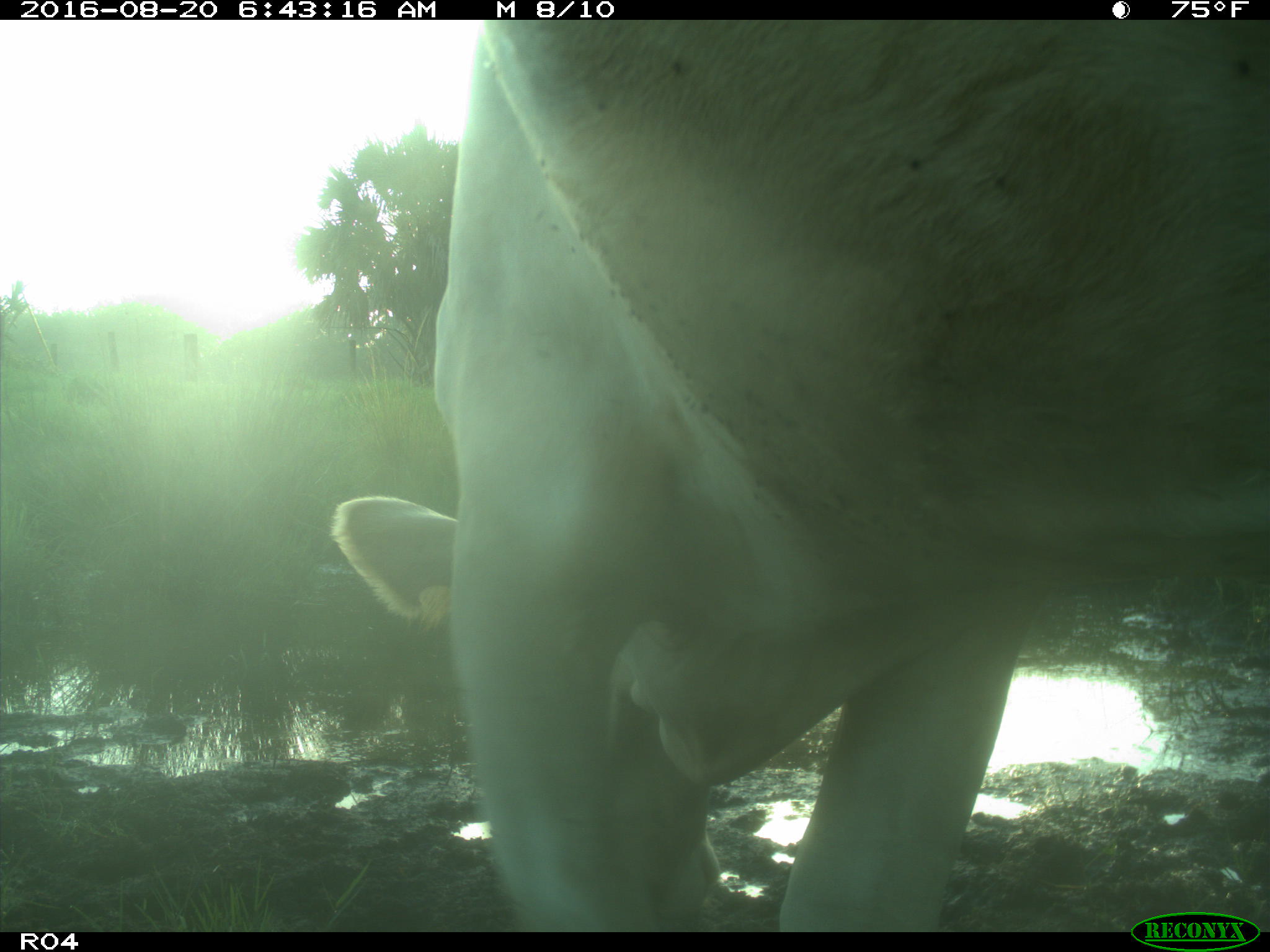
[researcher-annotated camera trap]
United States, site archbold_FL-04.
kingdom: Animalia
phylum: Chordata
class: Mammalia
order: Artiodactyla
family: Bovidae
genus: Bos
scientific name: Bos taurus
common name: domestic cow